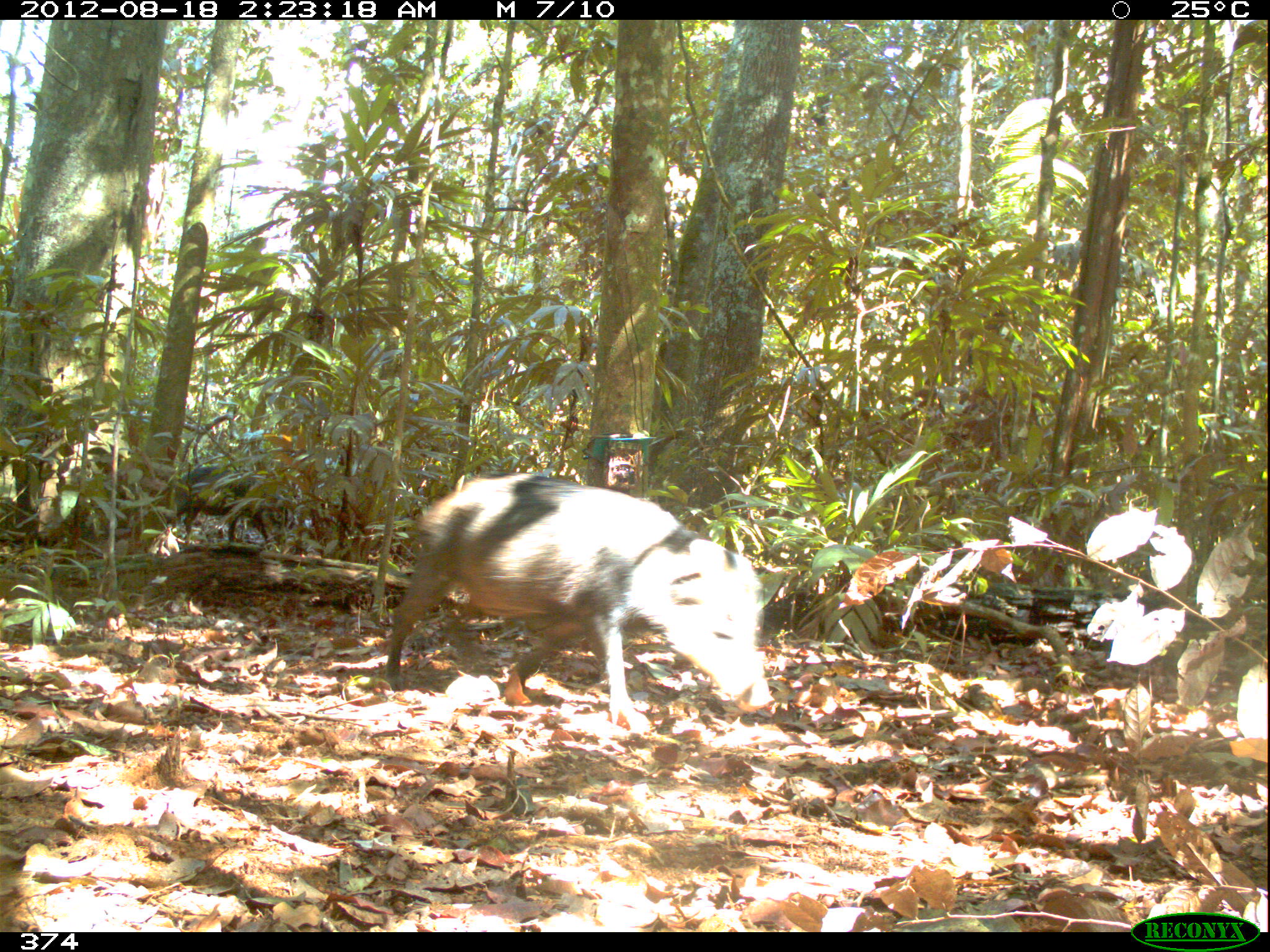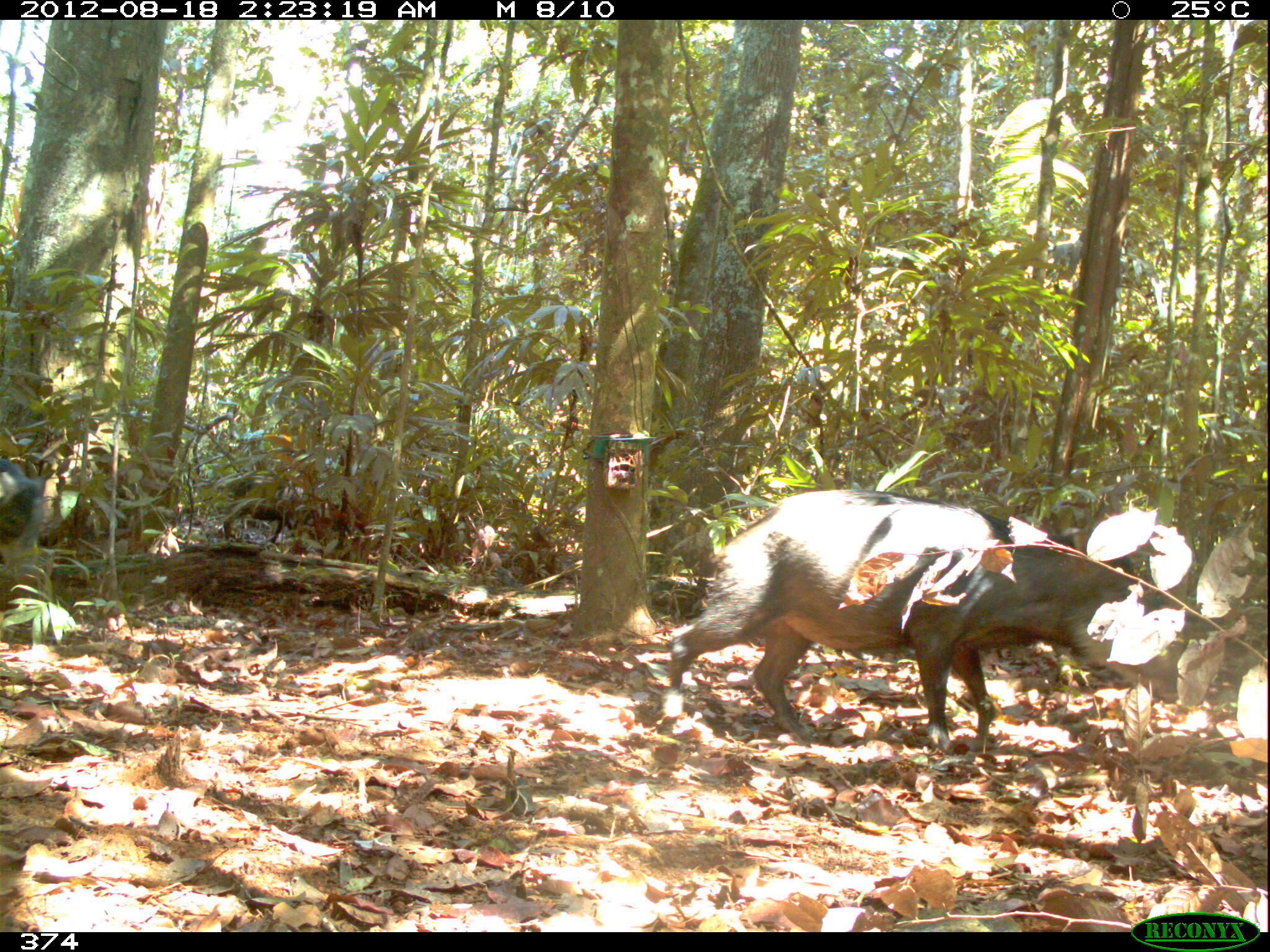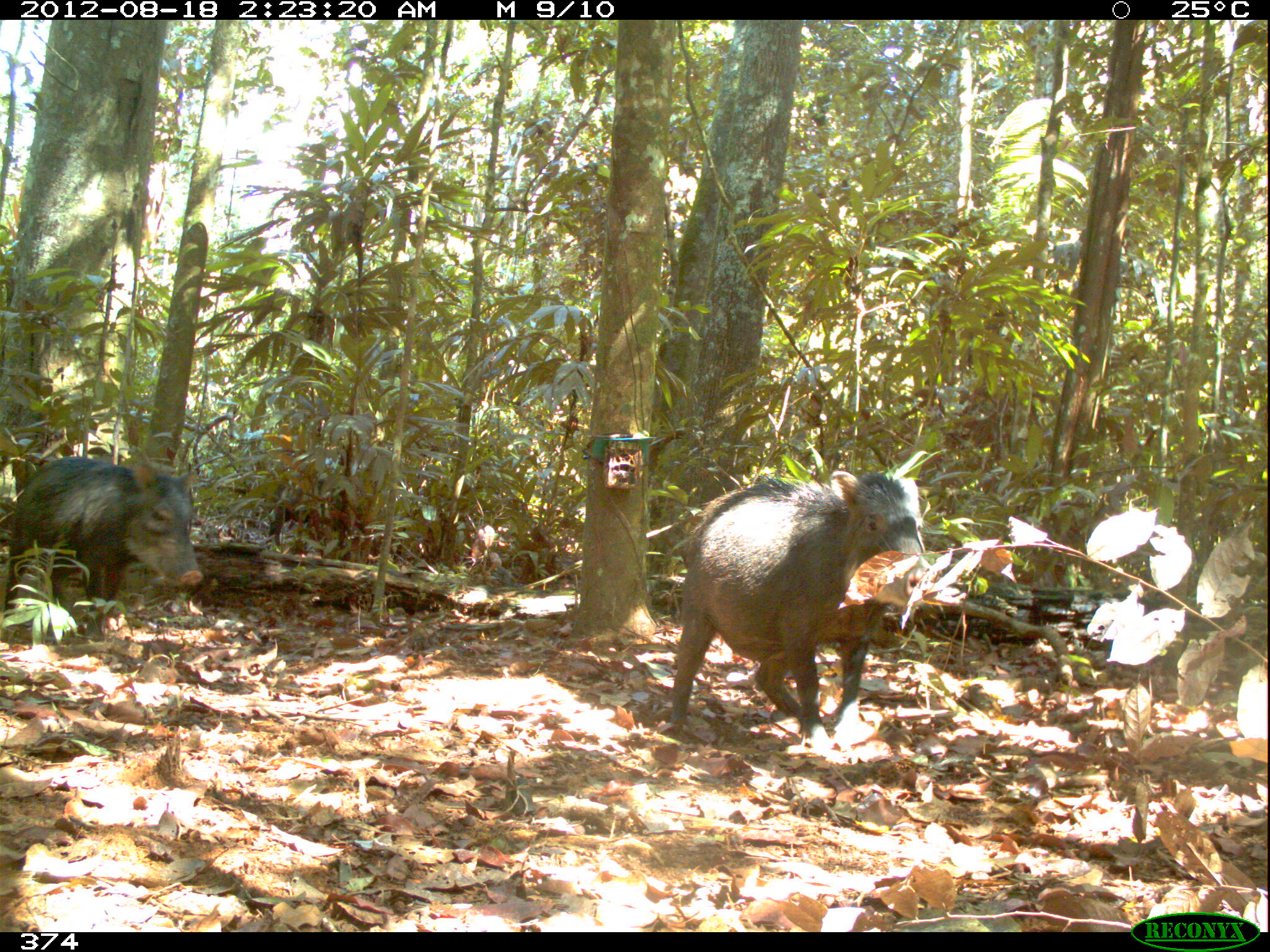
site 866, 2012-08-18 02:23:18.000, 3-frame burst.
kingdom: Animalia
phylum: Chordata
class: Mammalia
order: Artiodactyla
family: Tayassuidae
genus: Tayassu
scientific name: Tayassu pecari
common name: white-lipped peccary